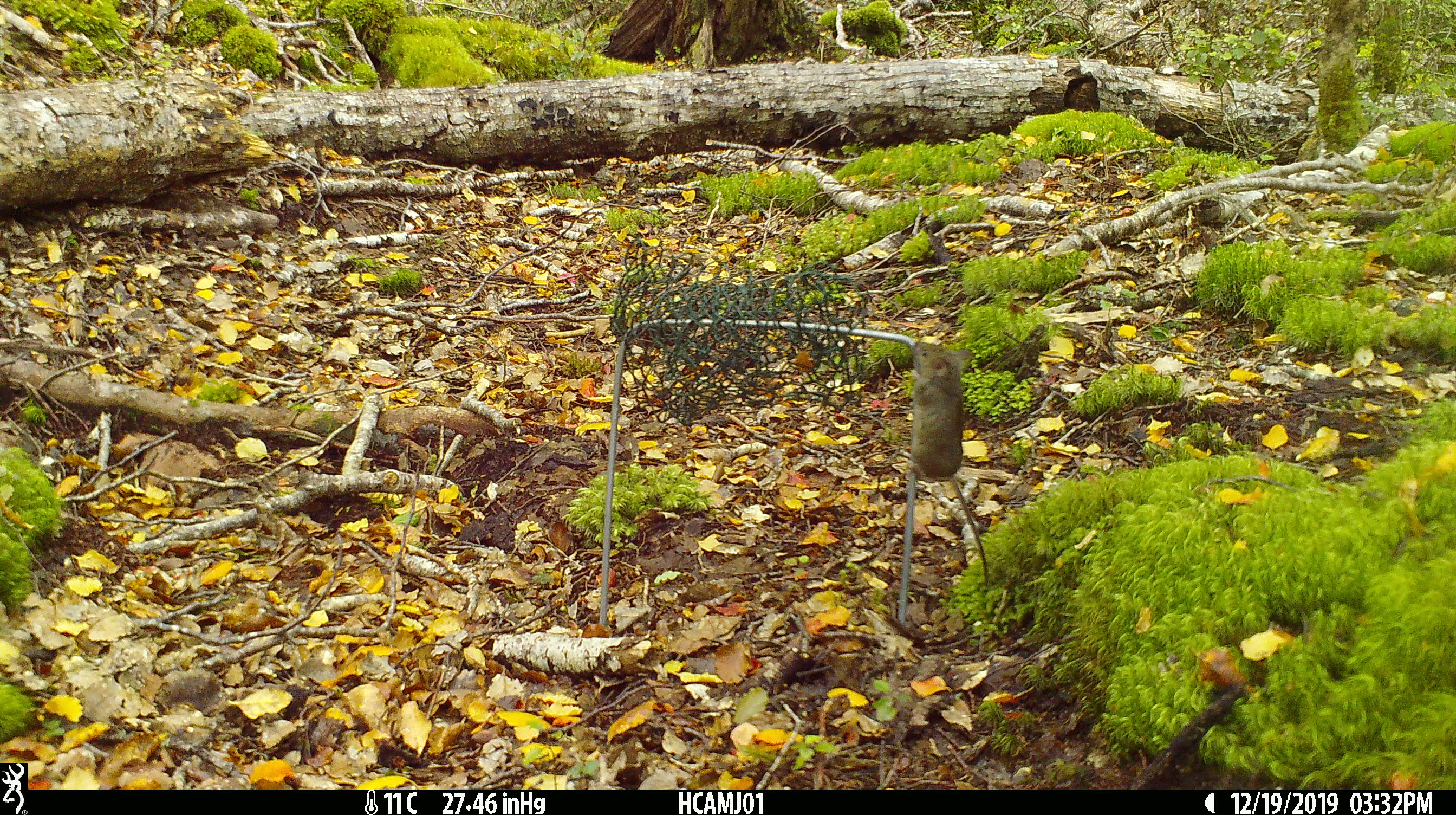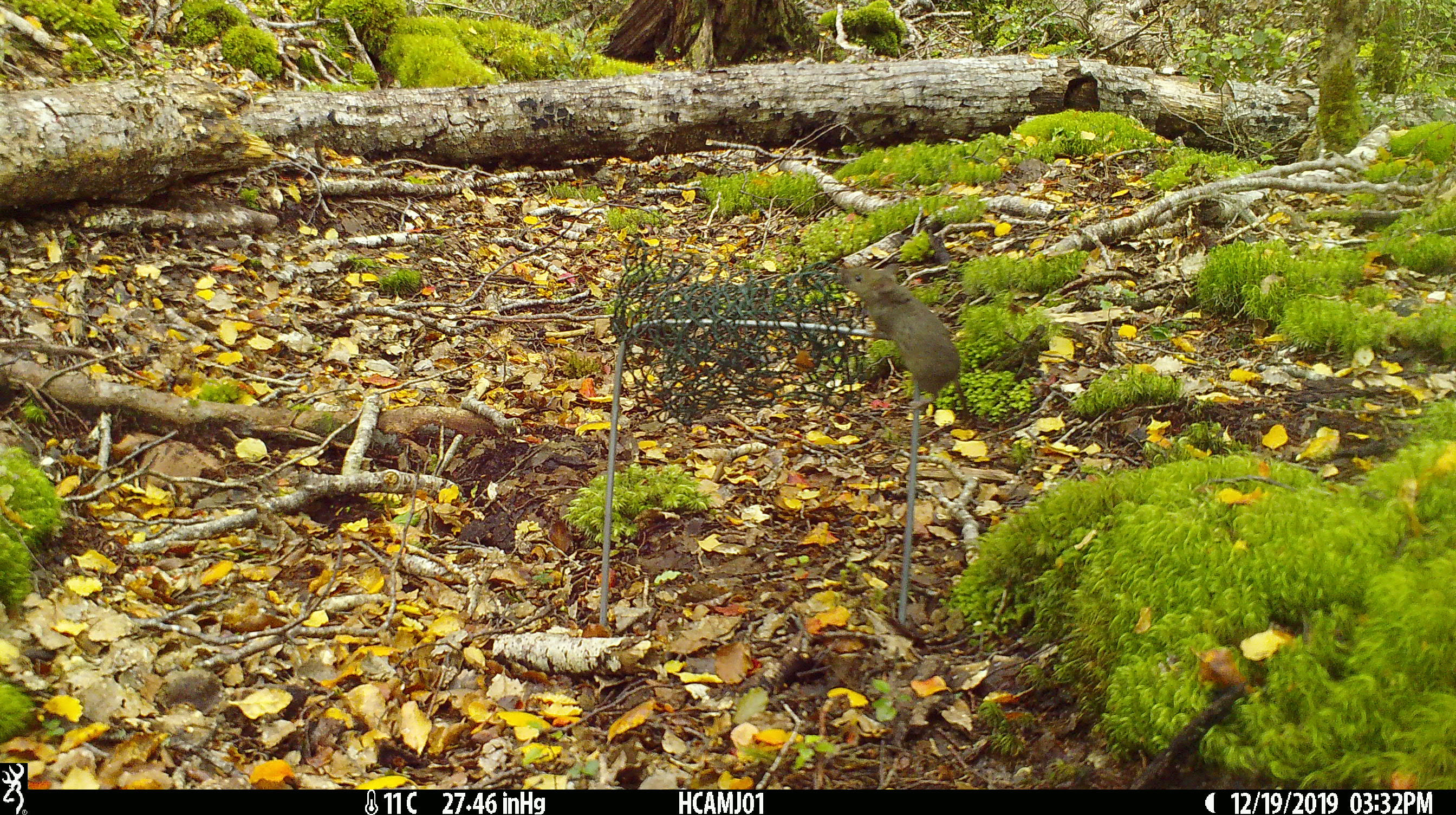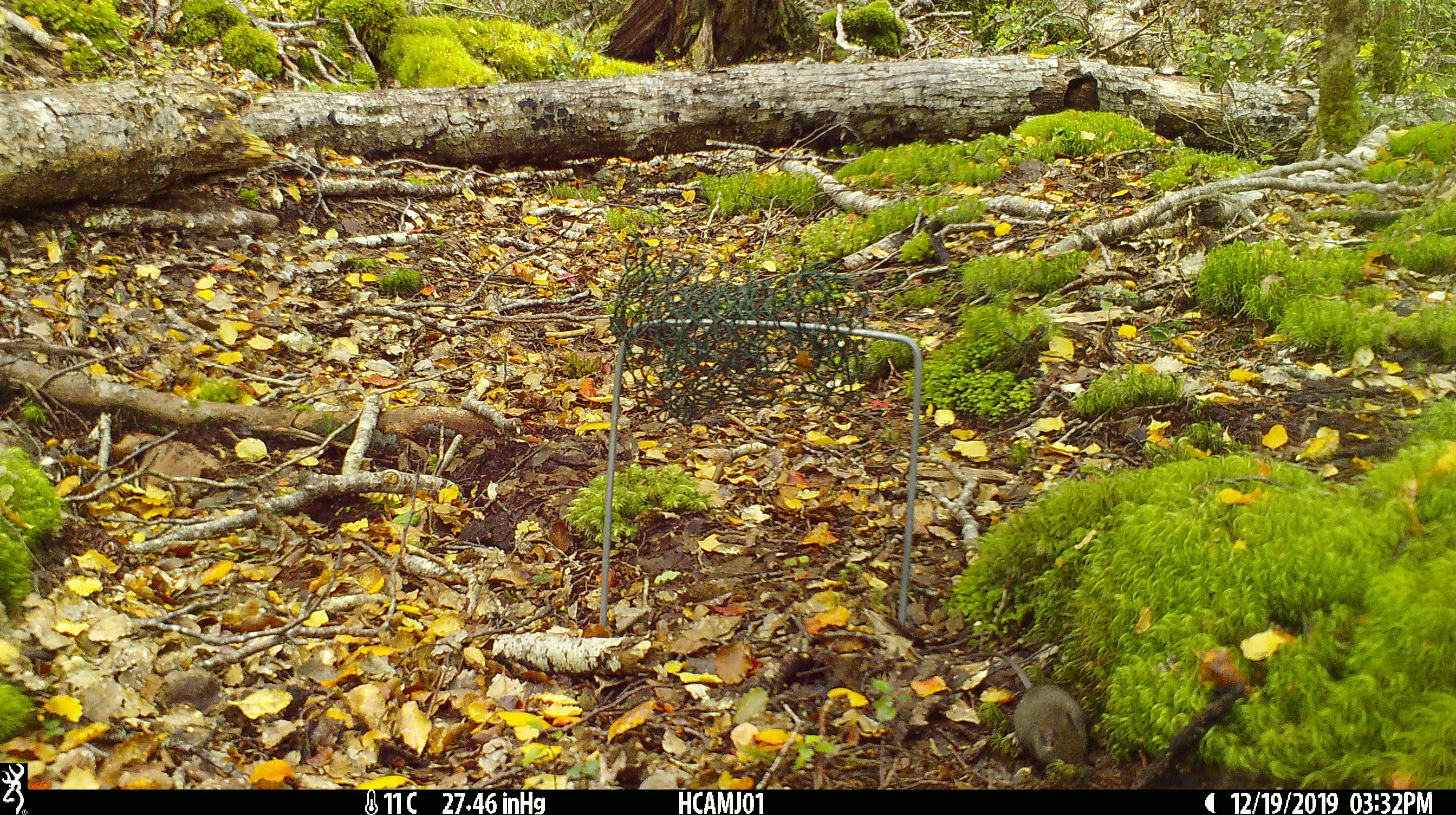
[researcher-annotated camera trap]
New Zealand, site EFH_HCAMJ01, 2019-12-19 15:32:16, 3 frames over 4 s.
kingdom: Animalia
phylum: Chordata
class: Mammalia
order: Rodentia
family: Muridae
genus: Mus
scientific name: Mus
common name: mouse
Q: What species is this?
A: Mouse (Mus).